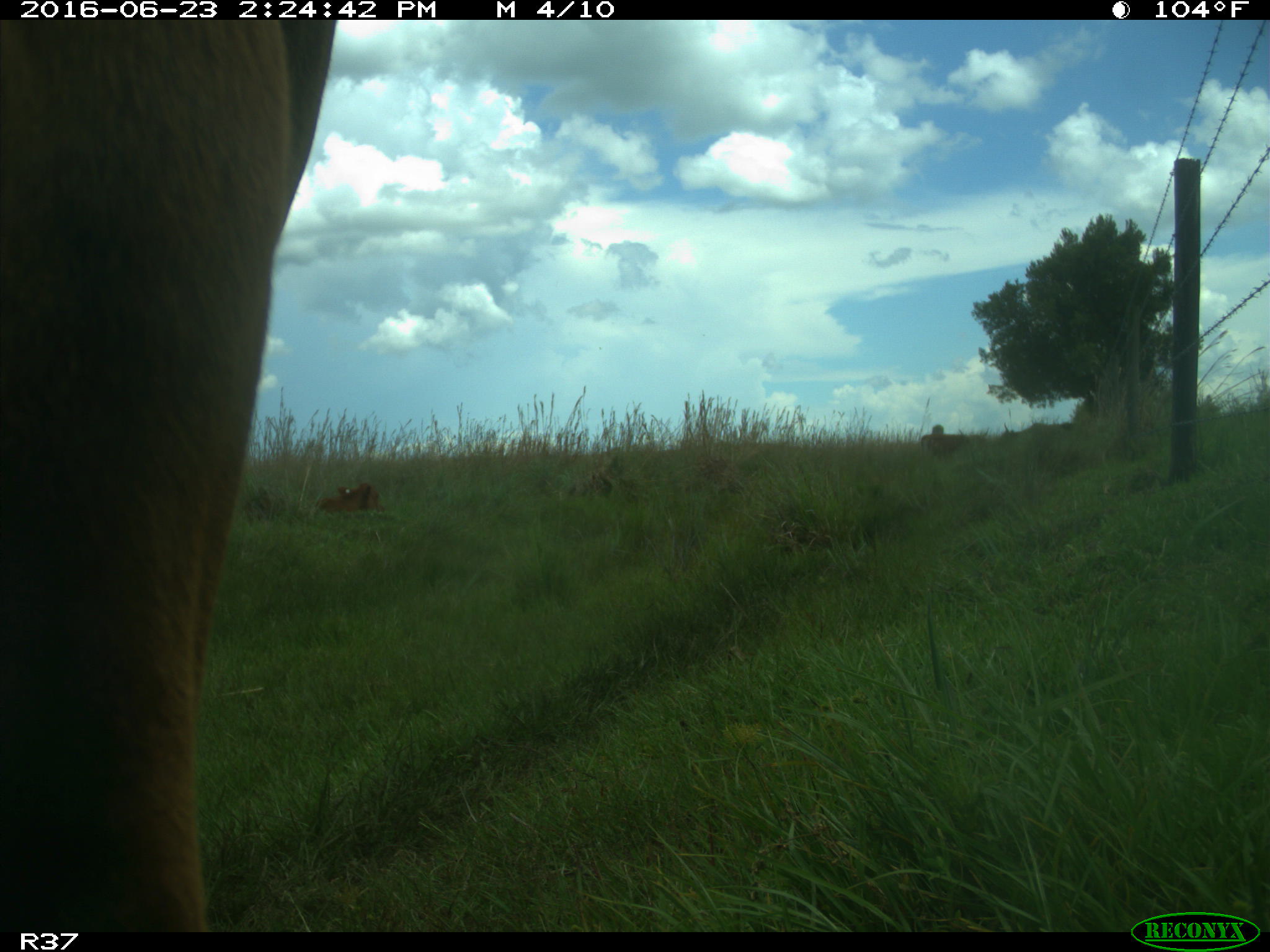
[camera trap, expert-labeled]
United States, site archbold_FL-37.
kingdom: Animalia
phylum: Chordata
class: Mammalia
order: Artiodactyla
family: Bovidae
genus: Bos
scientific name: Bos taurus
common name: domestic cow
Bos taurus (domestic cow).